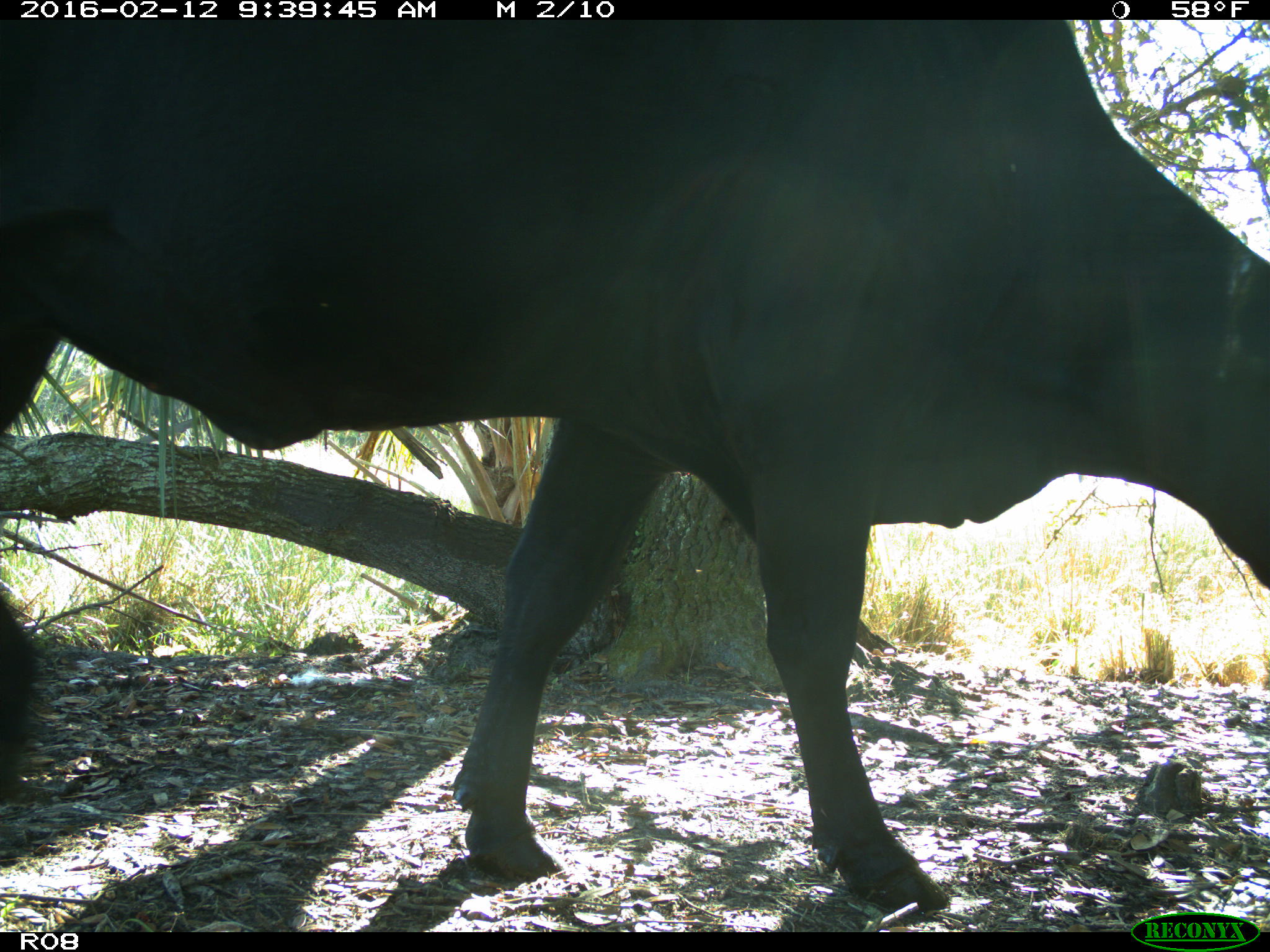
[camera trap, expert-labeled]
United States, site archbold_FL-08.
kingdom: Animalia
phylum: Chordata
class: Mammalia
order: Artiodactyla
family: Bovidae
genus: Bos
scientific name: Bos taurus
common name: domestic cow